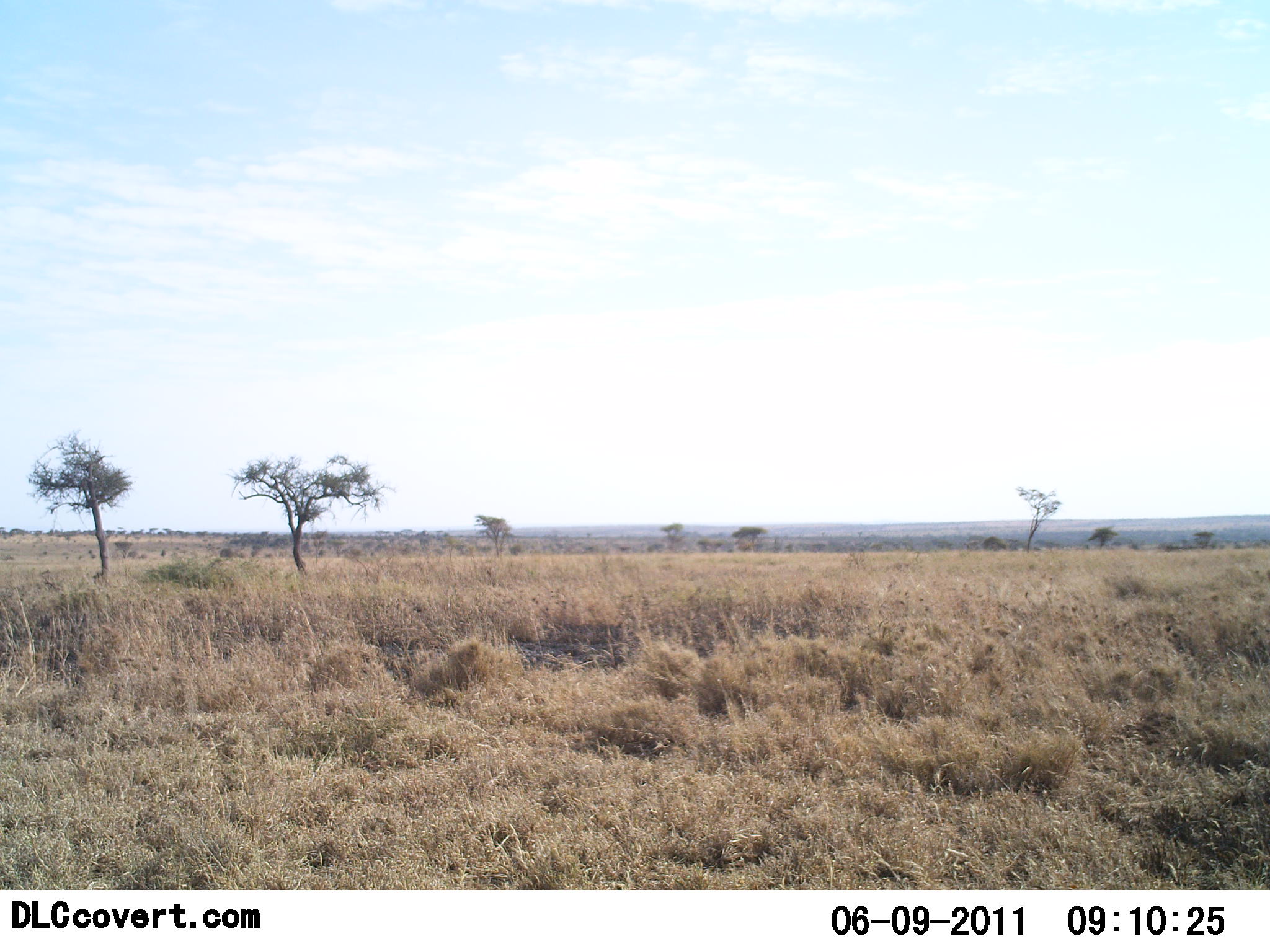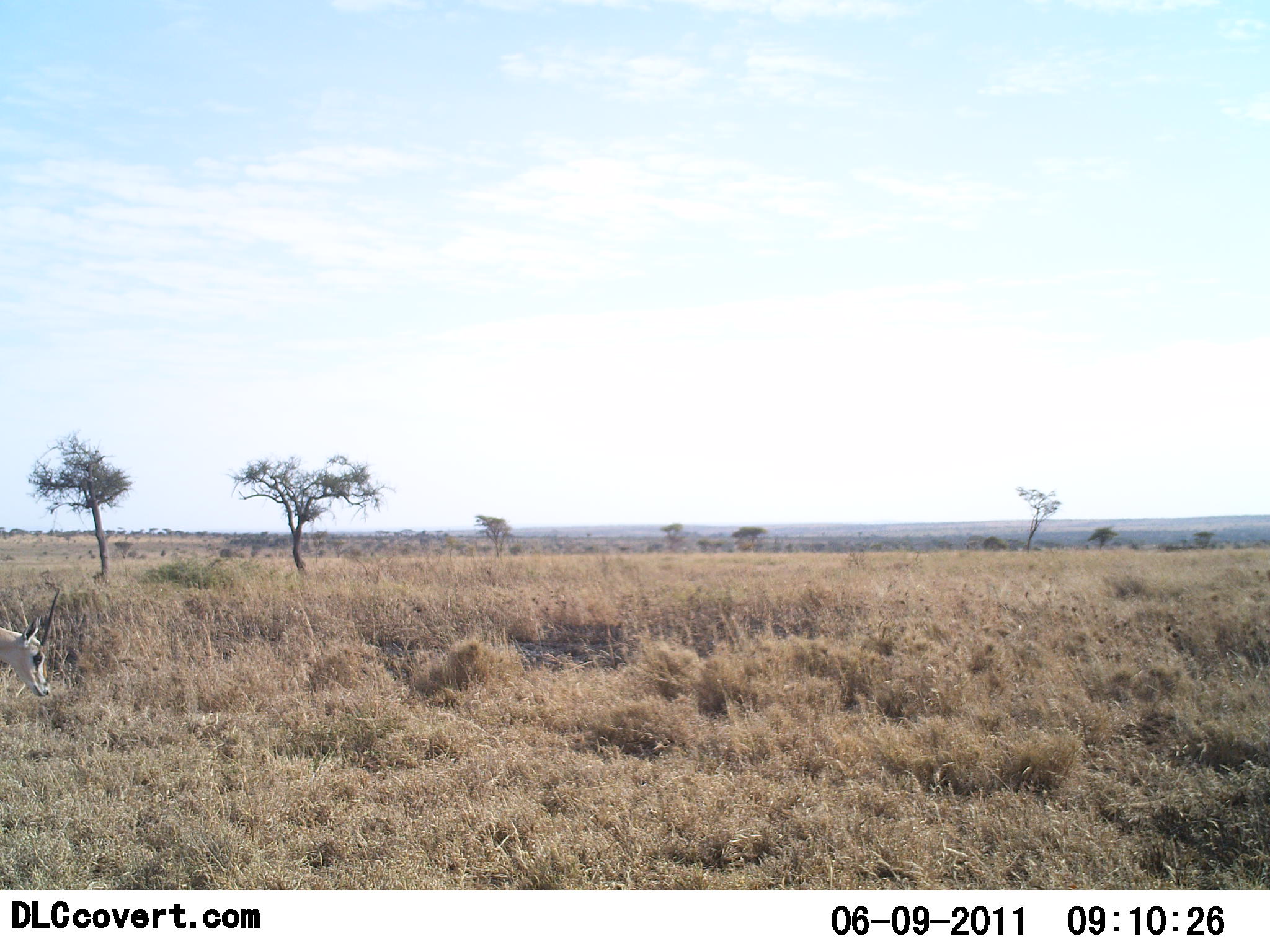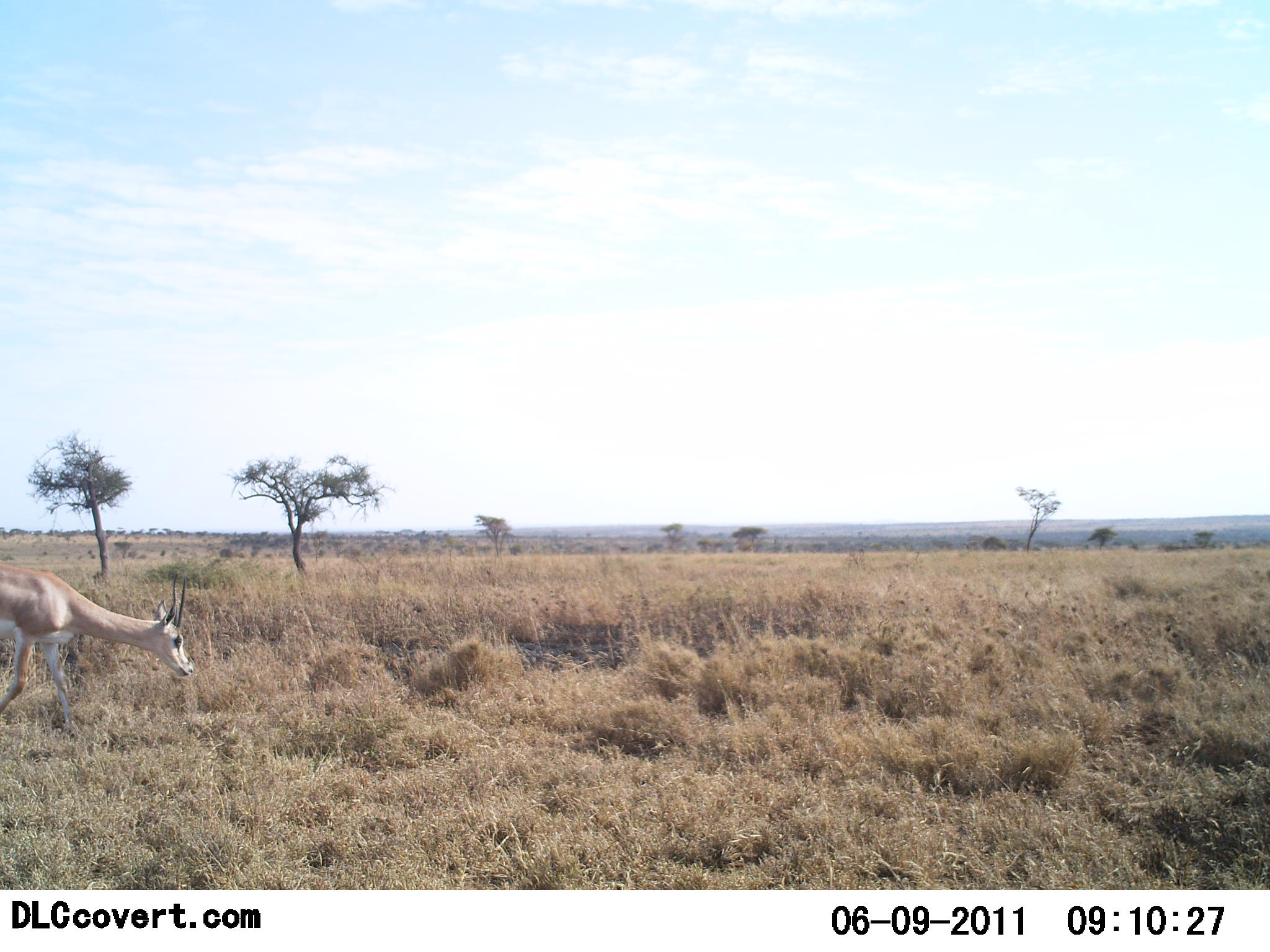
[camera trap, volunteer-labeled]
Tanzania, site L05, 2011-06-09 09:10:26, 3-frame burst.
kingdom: Animalia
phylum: Chordata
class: Mammalia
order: Artiodactyla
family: Bovidae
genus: Nanger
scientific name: Nanger granti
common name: grant's gazelle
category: gazellegrants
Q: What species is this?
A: Gazellegrants (grant's gazelle) (Nanger granti).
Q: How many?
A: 1.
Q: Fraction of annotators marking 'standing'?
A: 0%.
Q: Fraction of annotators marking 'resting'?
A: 0%.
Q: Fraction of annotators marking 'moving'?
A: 100%.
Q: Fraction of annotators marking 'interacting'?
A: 0%.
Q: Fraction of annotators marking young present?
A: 0%.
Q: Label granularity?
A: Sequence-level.